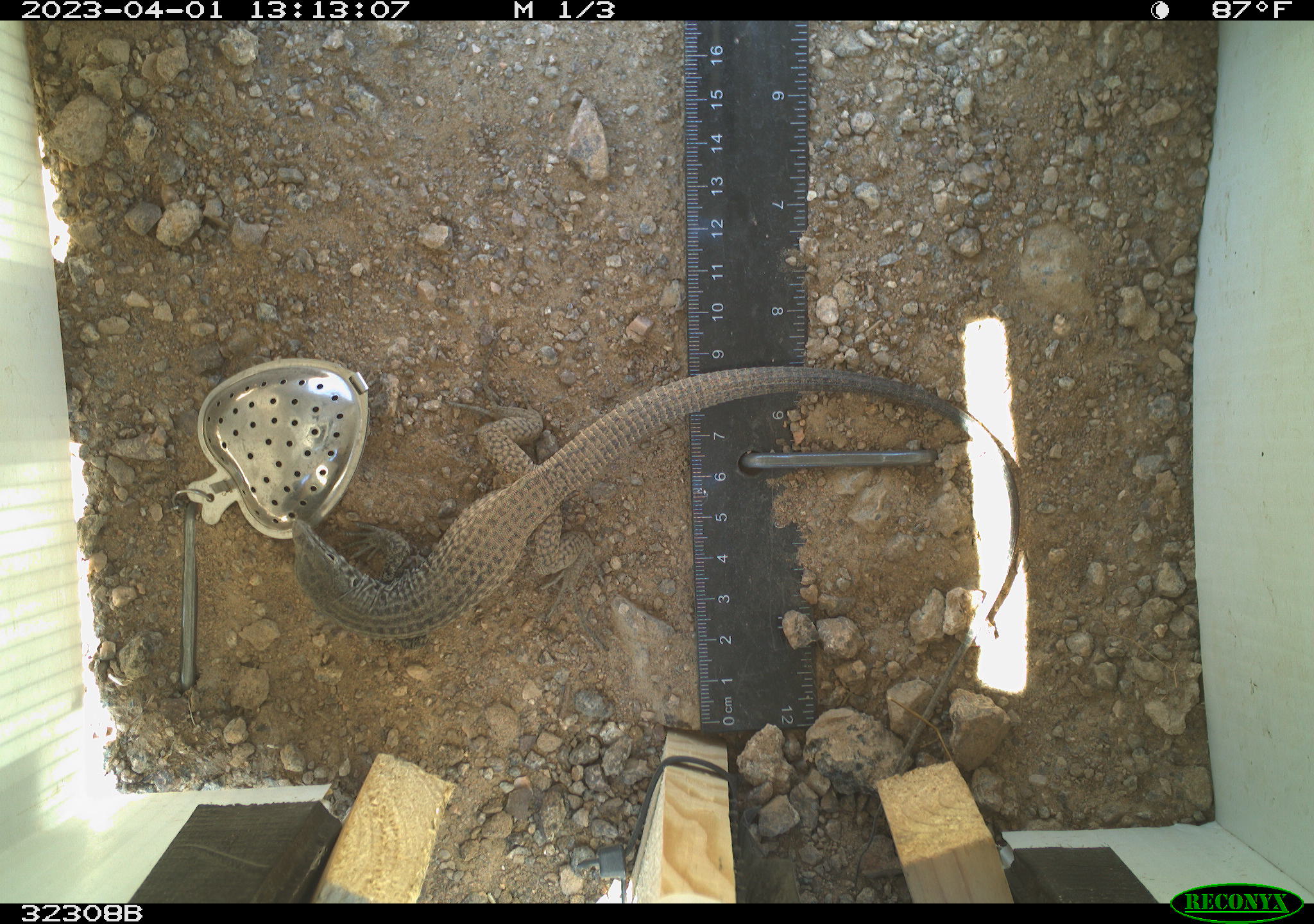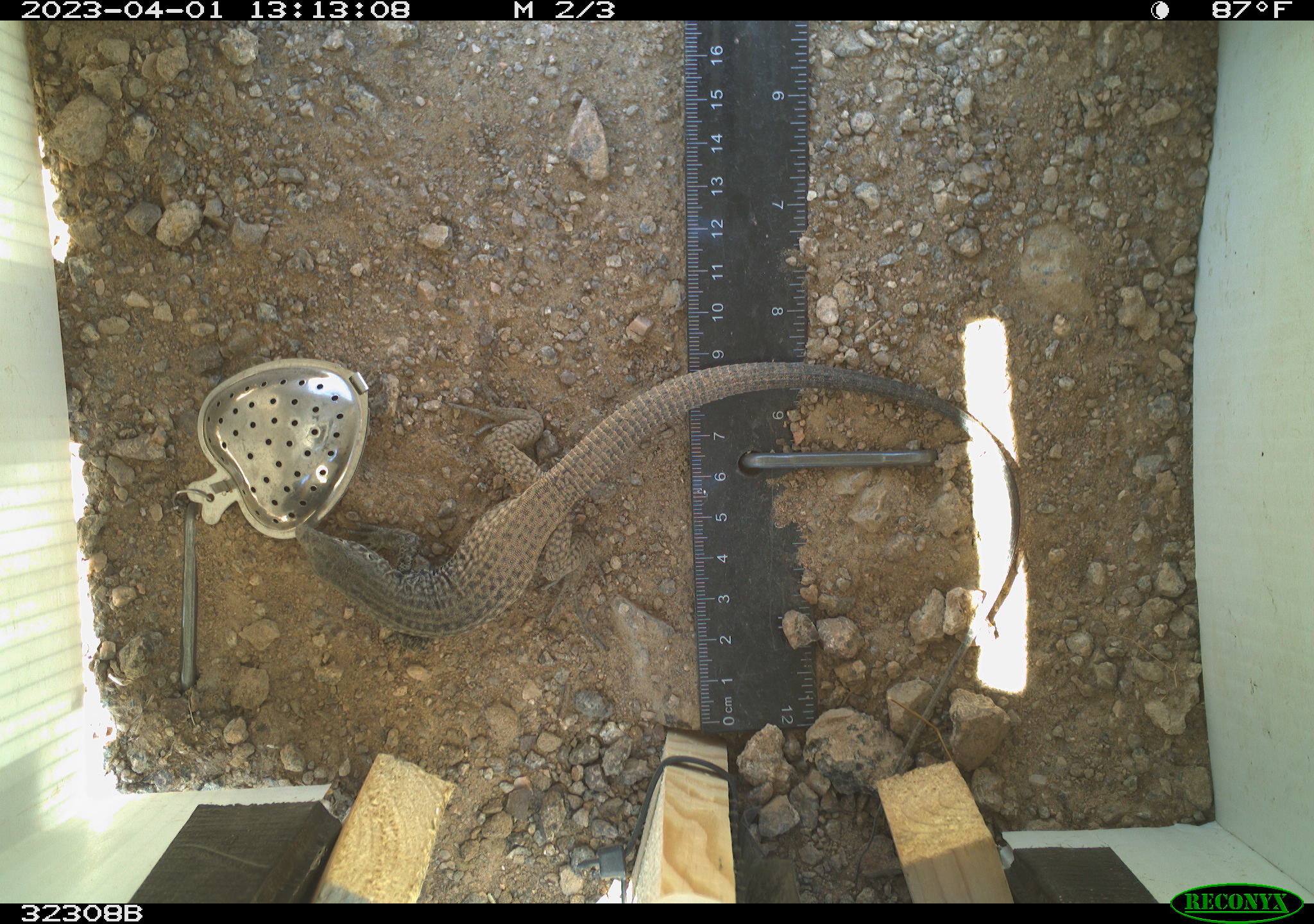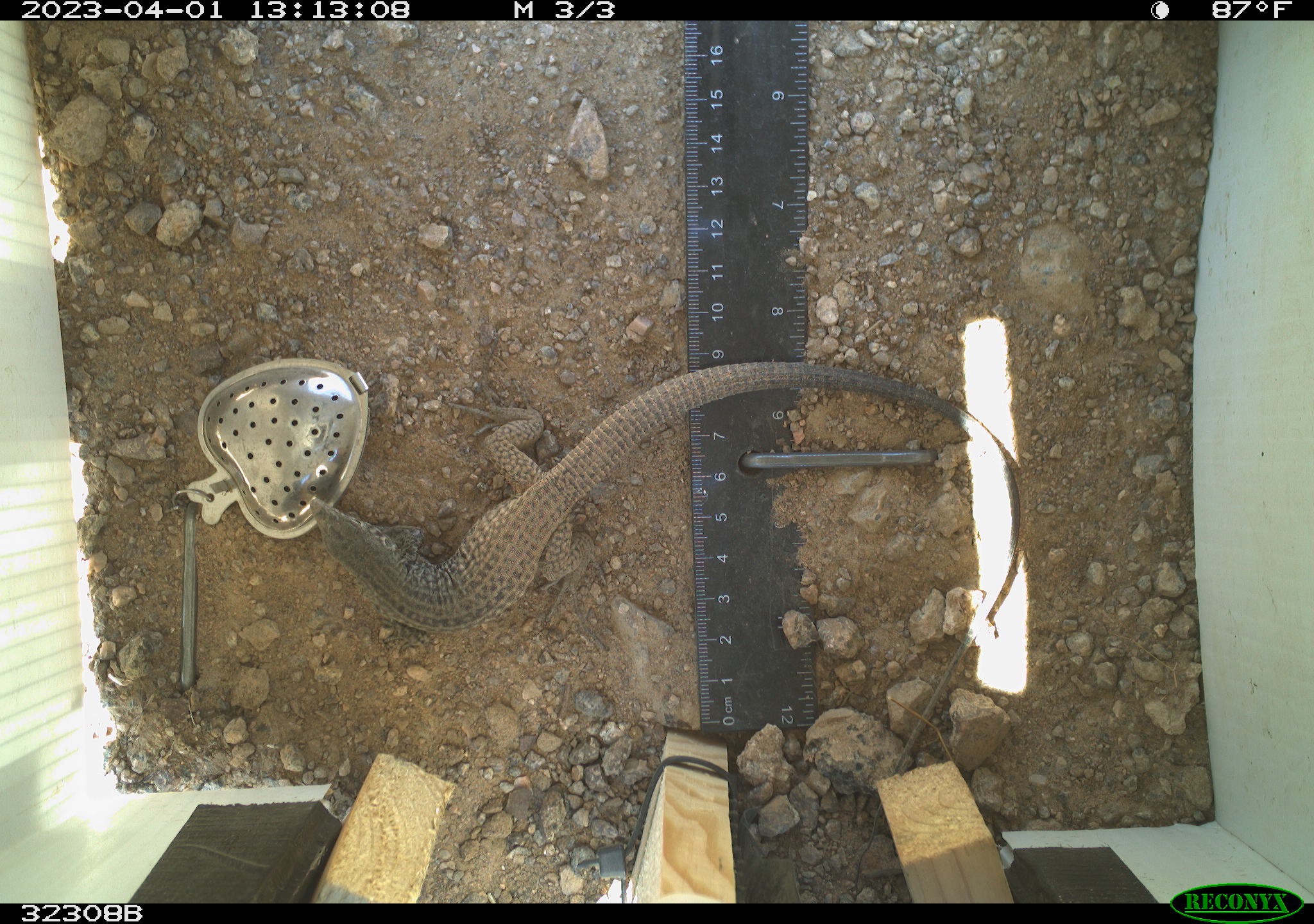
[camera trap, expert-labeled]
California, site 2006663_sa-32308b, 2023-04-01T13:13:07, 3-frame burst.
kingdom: Animalia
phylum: Chordata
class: Reptilia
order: Squamata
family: Teiidae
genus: Aspidoscelis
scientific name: Aspidoscelis tigris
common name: western whiptail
Western whiptail (Aspidoscelis tigris).